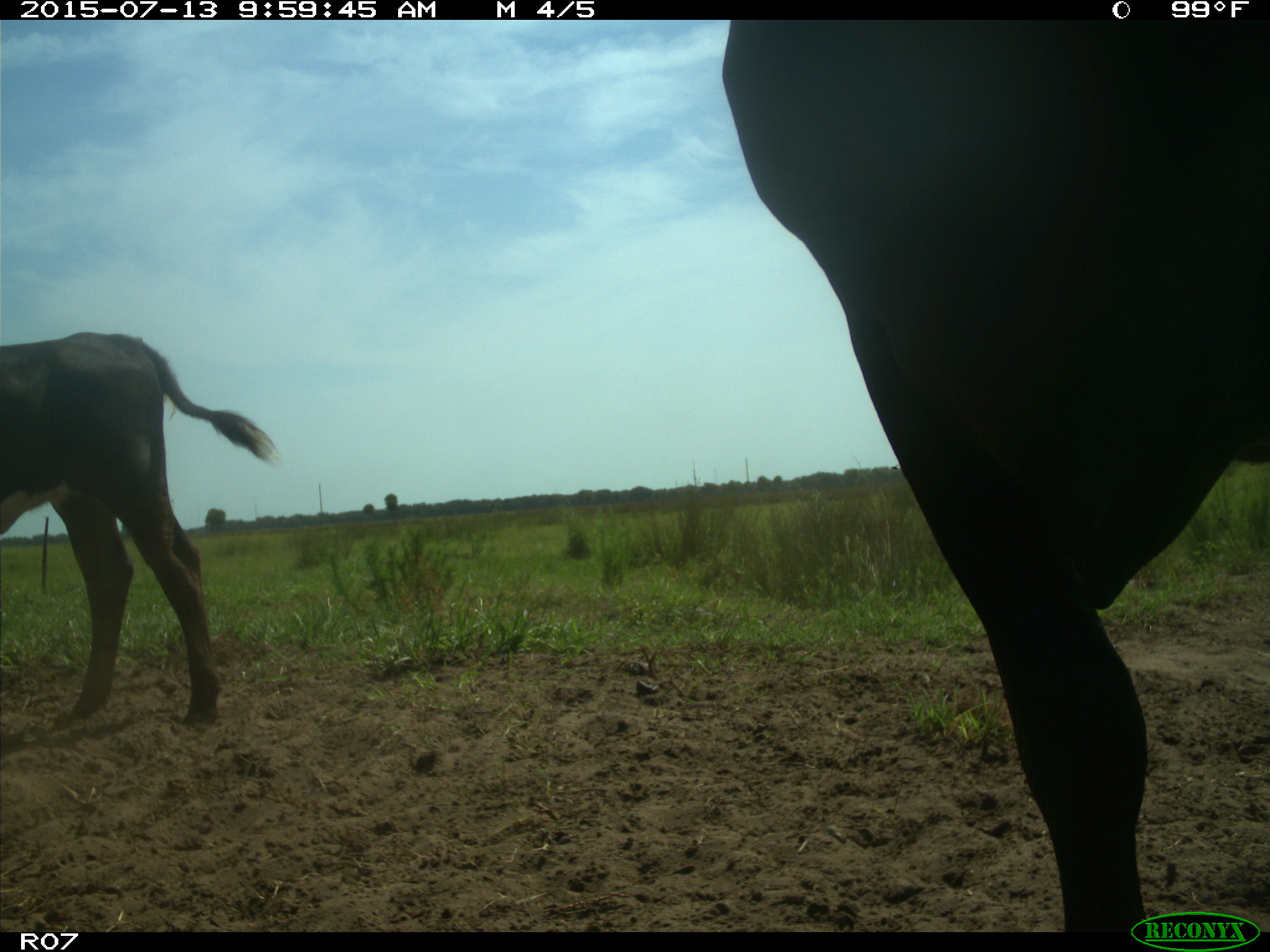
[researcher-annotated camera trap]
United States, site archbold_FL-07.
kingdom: Animalia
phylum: Chordata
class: Mammalia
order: Artiodactyla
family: Bovidae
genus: Bos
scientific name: Bos taurus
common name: domestic cow